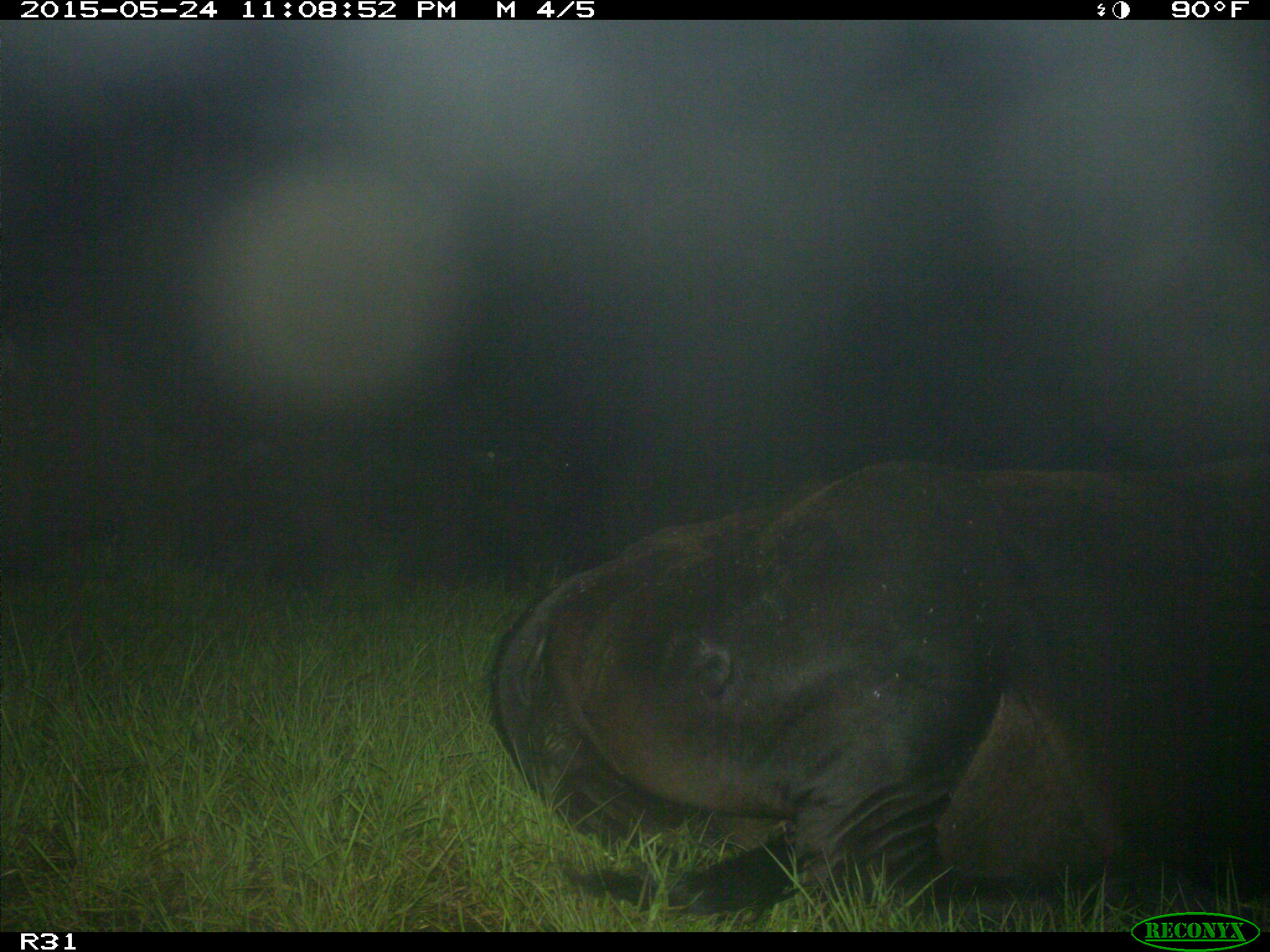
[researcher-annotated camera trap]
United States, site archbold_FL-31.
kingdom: Animalia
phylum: Chordata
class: Mammalia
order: Artiodactyla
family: Bovidae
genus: Bos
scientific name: Bos taurus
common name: domestic cow